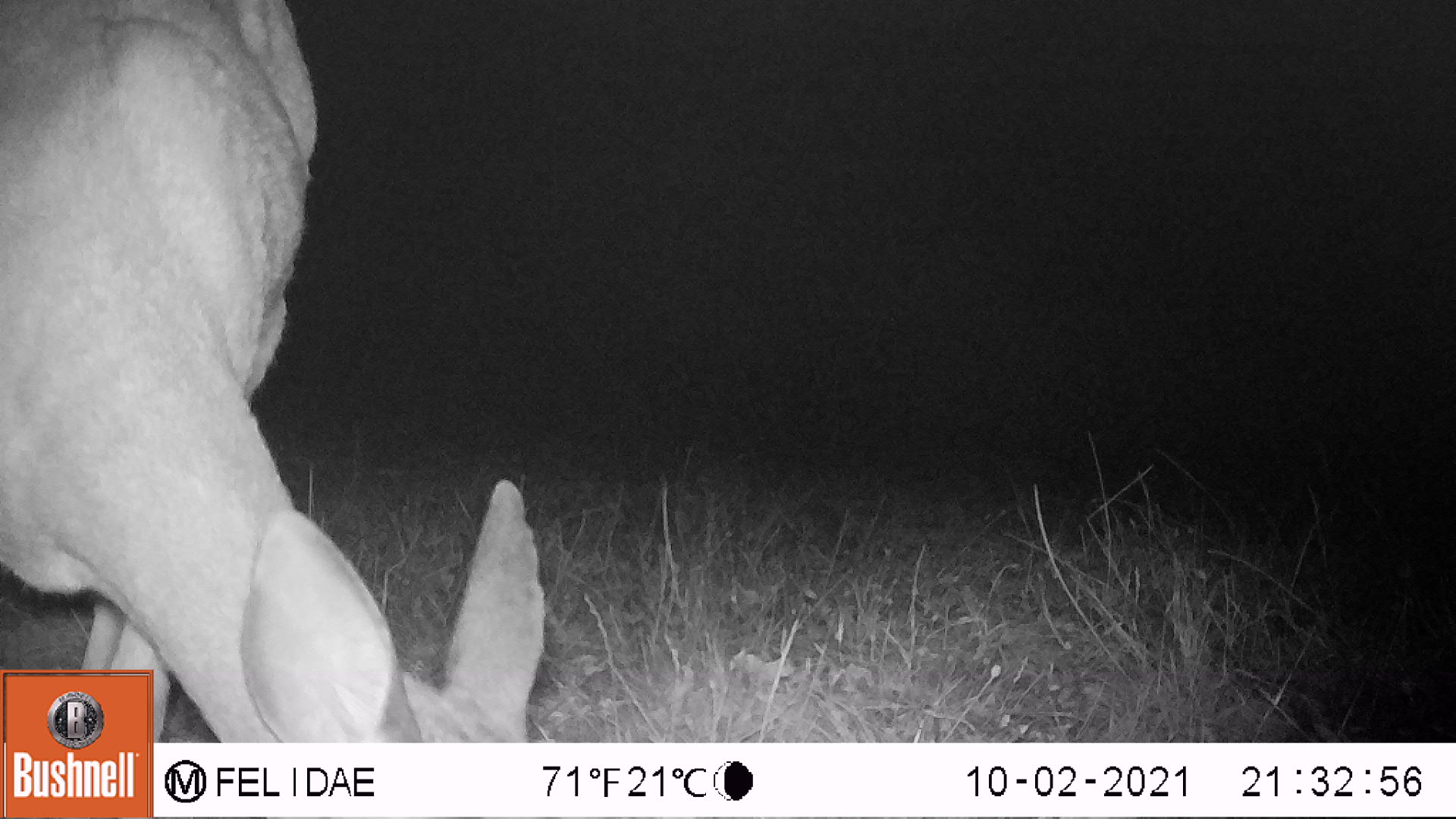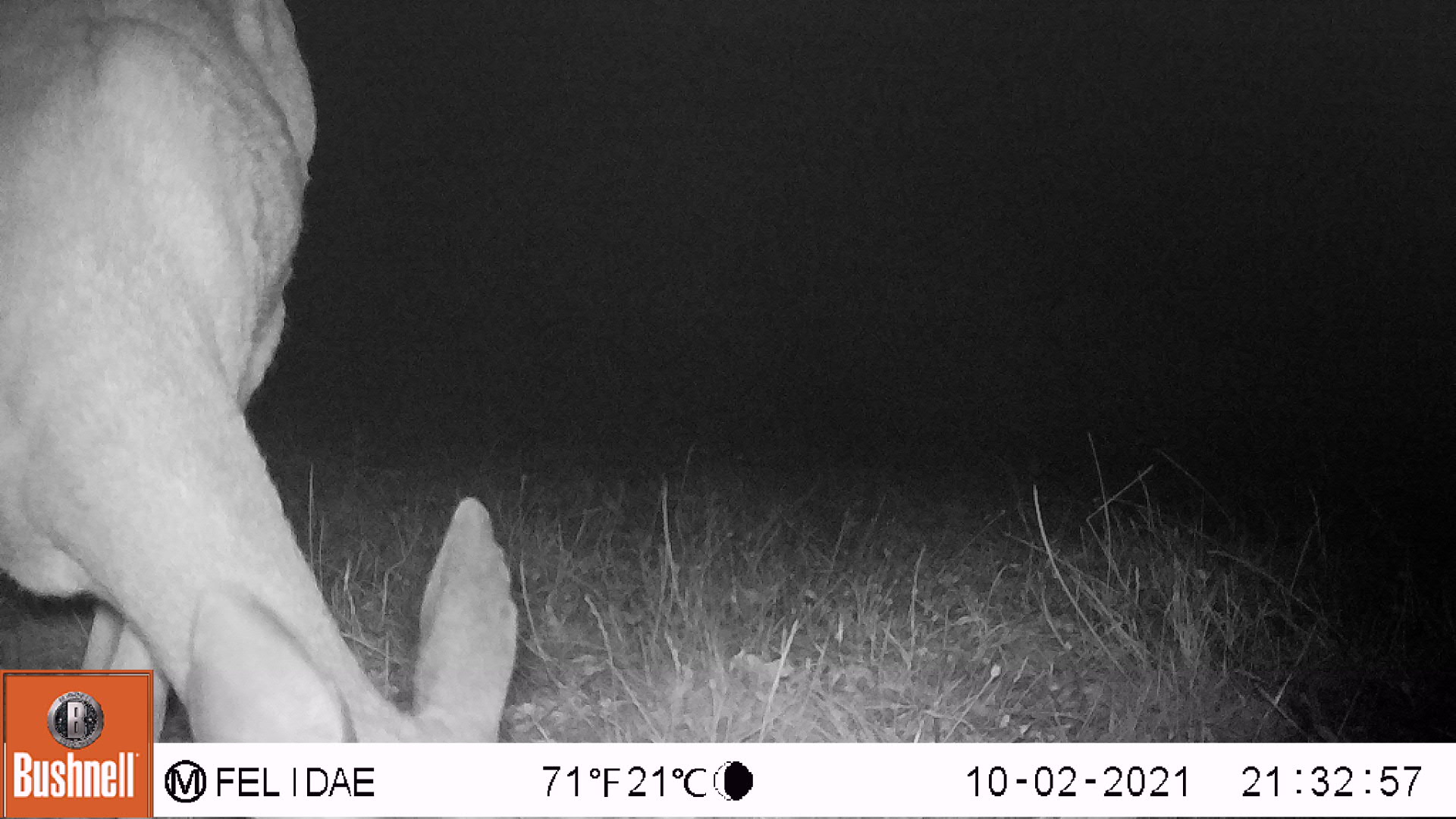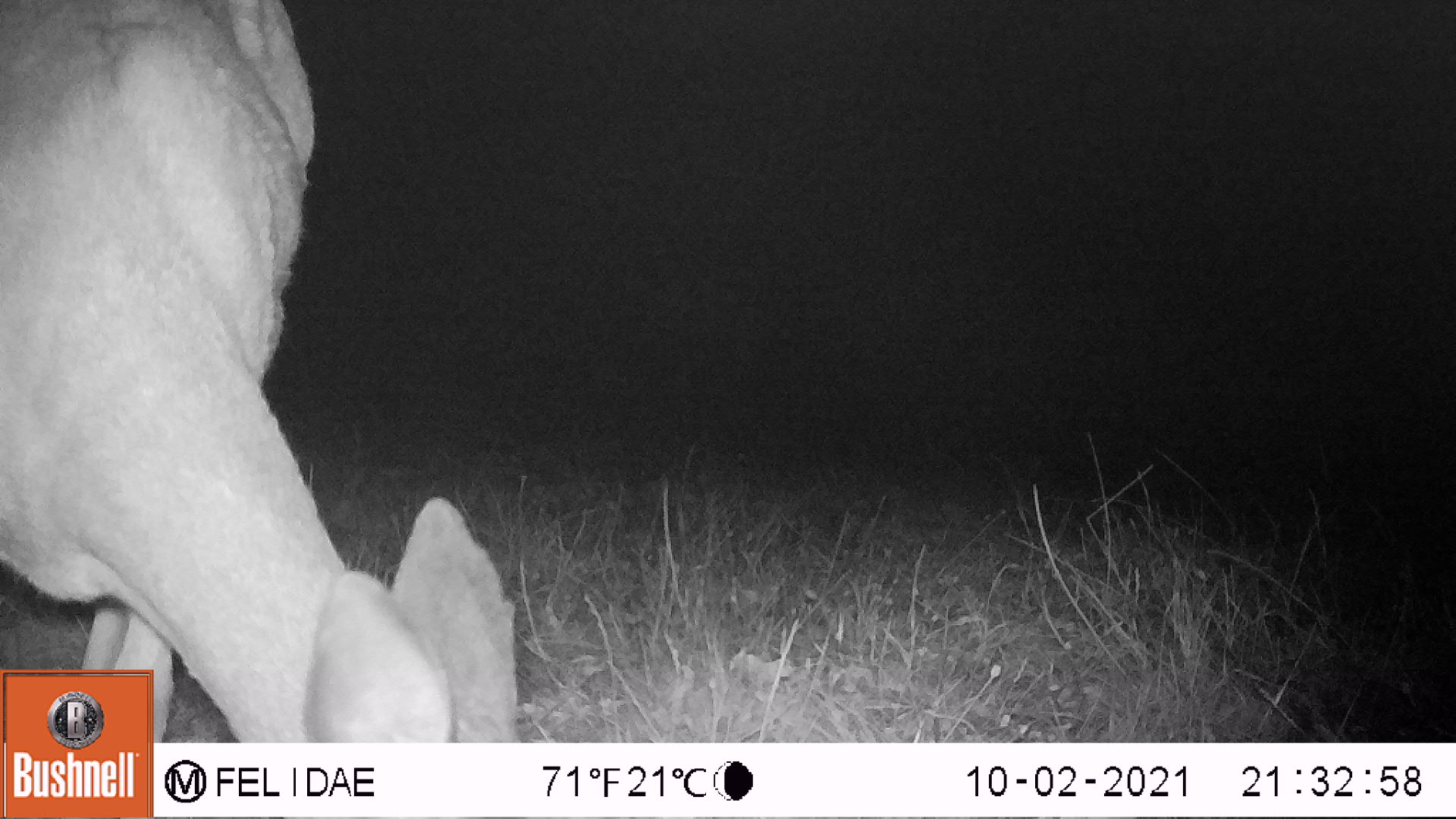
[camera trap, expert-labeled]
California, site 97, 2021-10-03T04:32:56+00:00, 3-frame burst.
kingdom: Animalia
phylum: Chordata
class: Mammalia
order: Artiodactyla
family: Cervidae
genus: Odocoileus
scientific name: Odocoileus hemionus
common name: mule deer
Mule deer (Odocoileus hemionus).